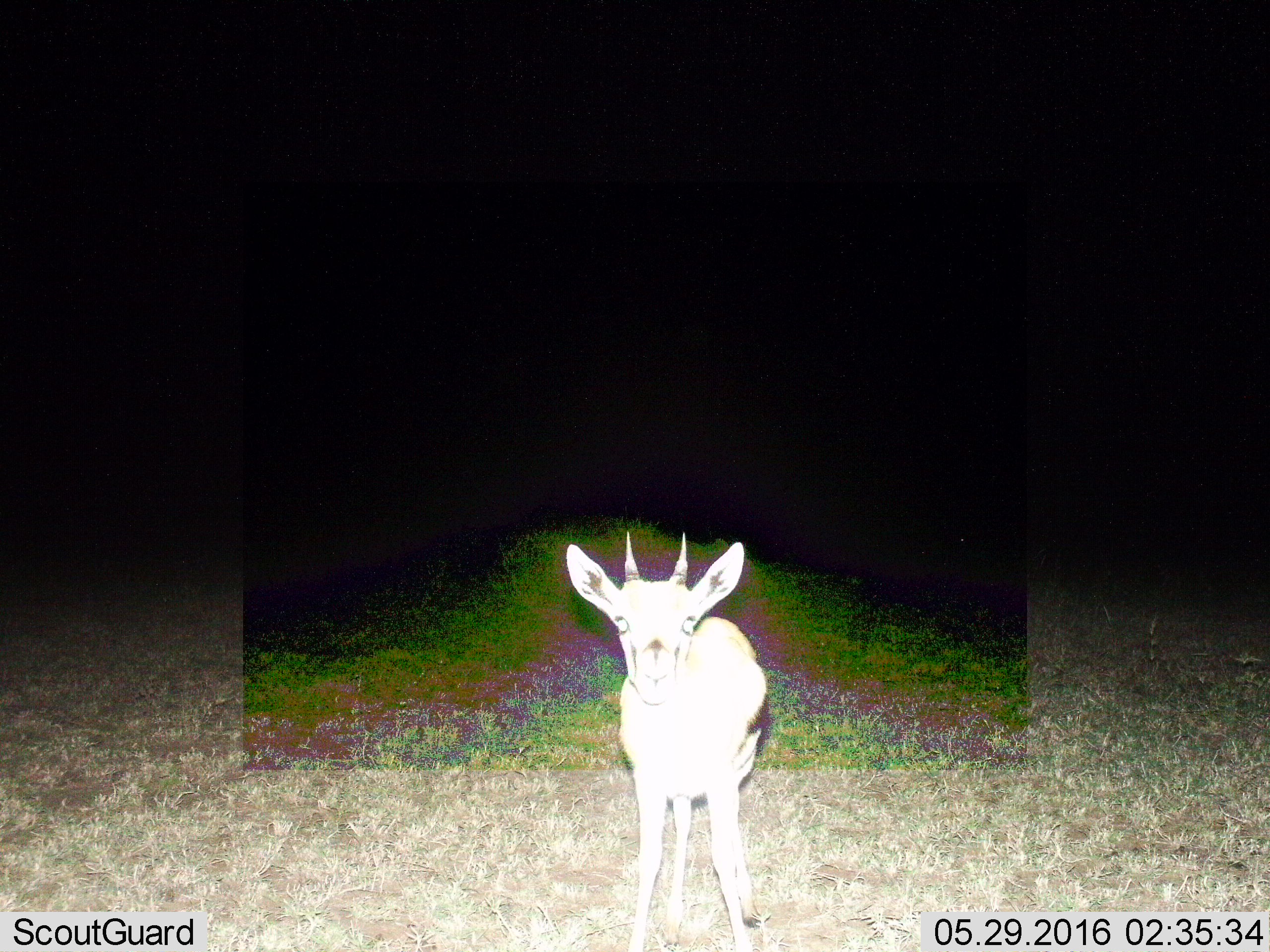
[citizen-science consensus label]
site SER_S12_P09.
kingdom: Animalia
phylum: Chordata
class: Mammalia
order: Artiodactyla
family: Bovidae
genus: Eudorcas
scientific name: Eudorcas thomsonii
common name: thomson's gazelle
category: gazellethomsons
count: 1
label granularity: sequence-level